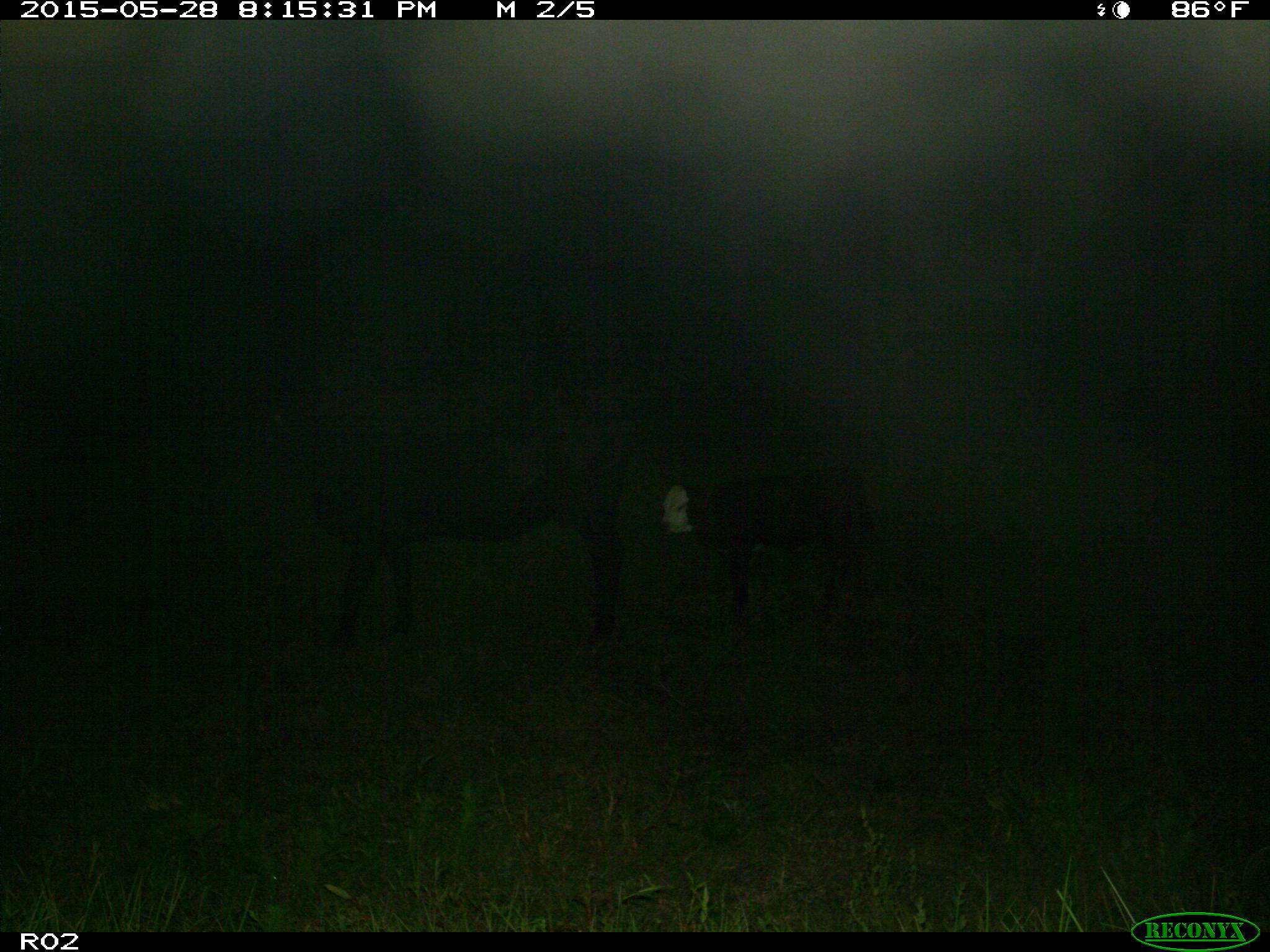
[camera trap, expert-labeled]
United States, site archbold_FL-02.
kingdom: Animalia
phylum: Chordata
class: Mammalia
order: Artiodactyla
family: Bovidae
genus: Bos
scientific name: Bos taurus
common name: domestic cow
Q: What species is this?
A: Bos taurus (domestic cow).